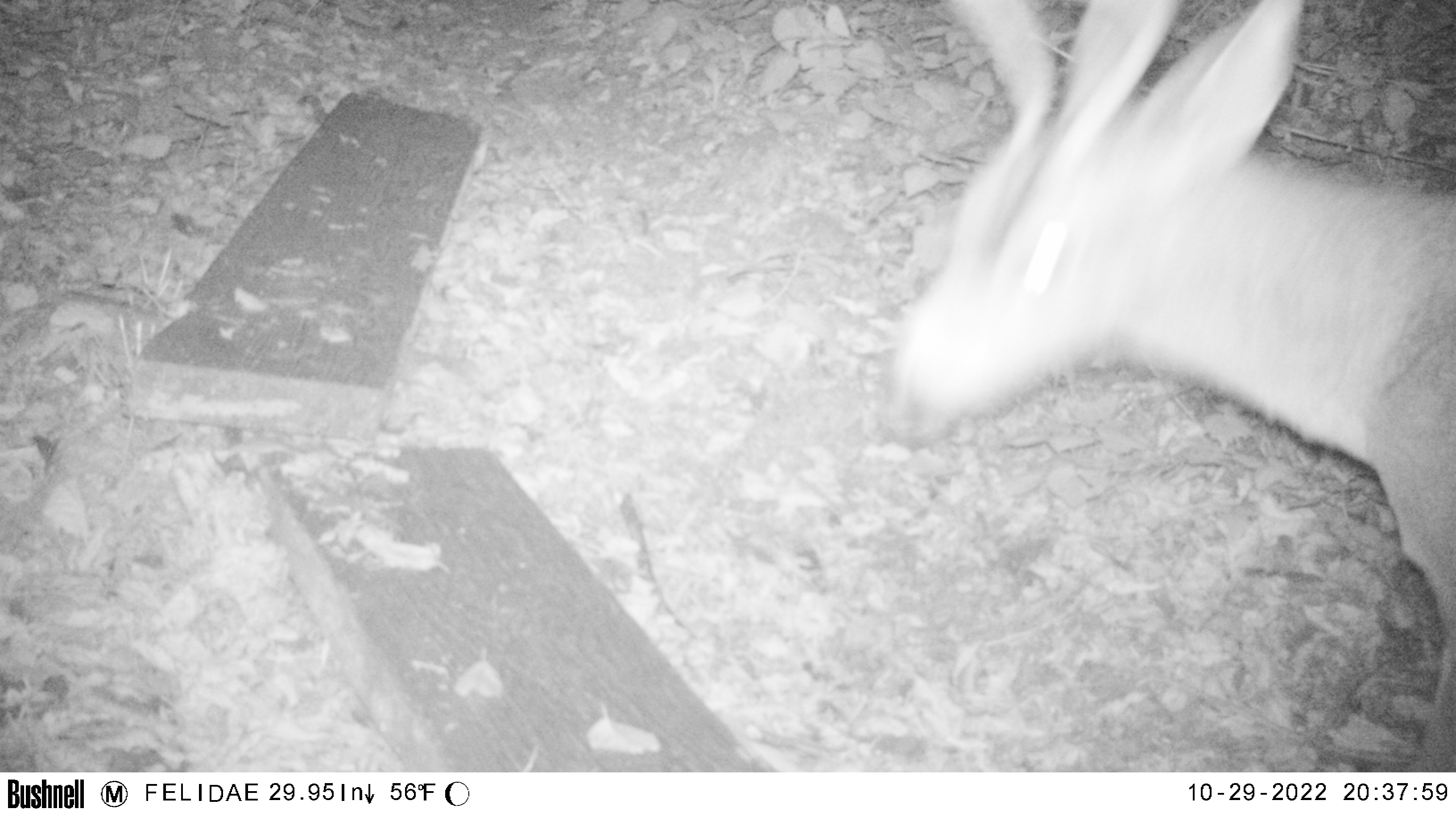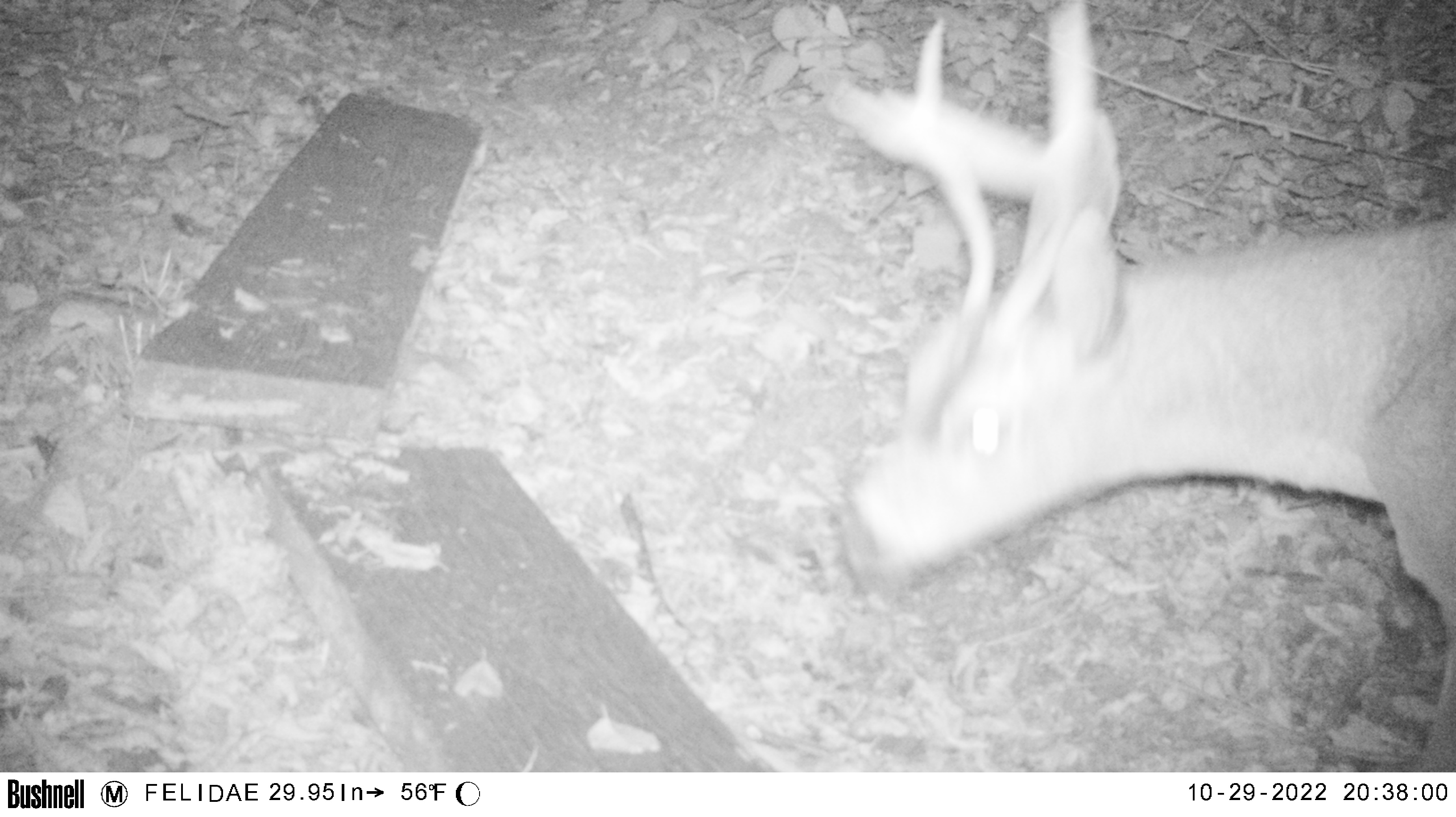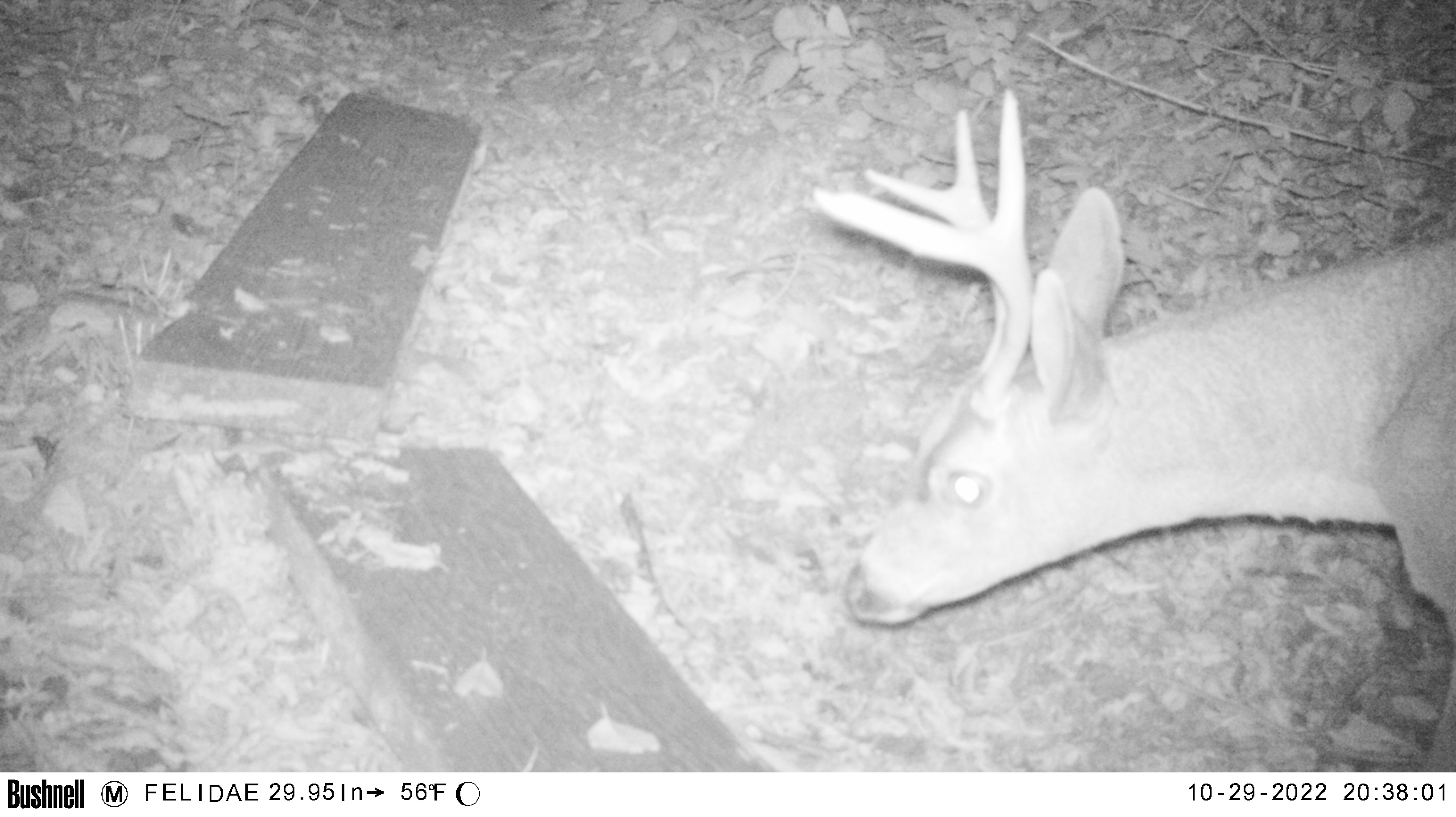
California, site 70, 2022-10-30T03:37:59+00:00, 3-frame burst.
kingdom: Animalia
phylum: Chordata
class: Mammalia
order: Artiodactyla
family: Cervidae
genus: Odocoileus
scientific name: Odocoileus hemionus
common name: mule deer